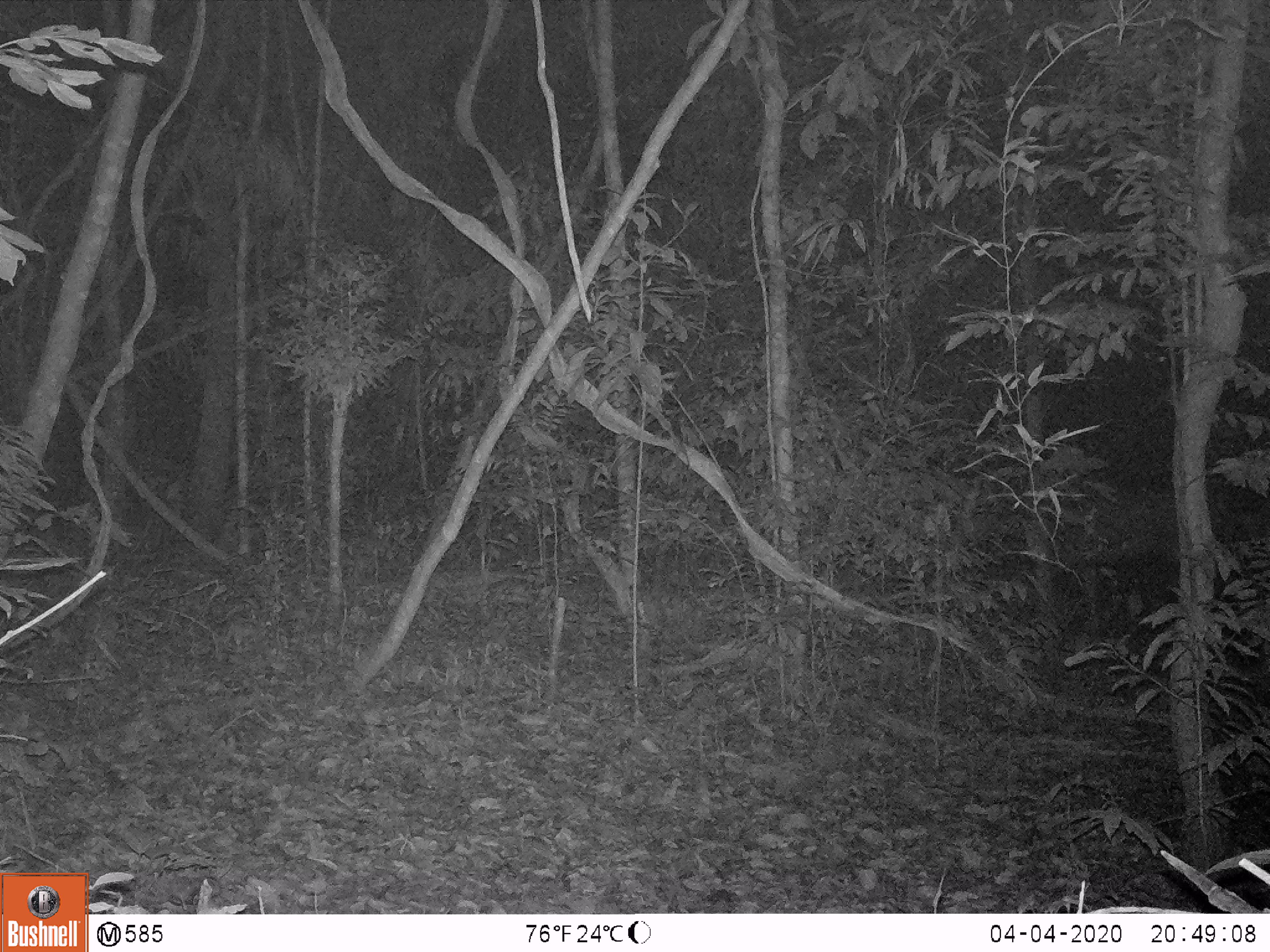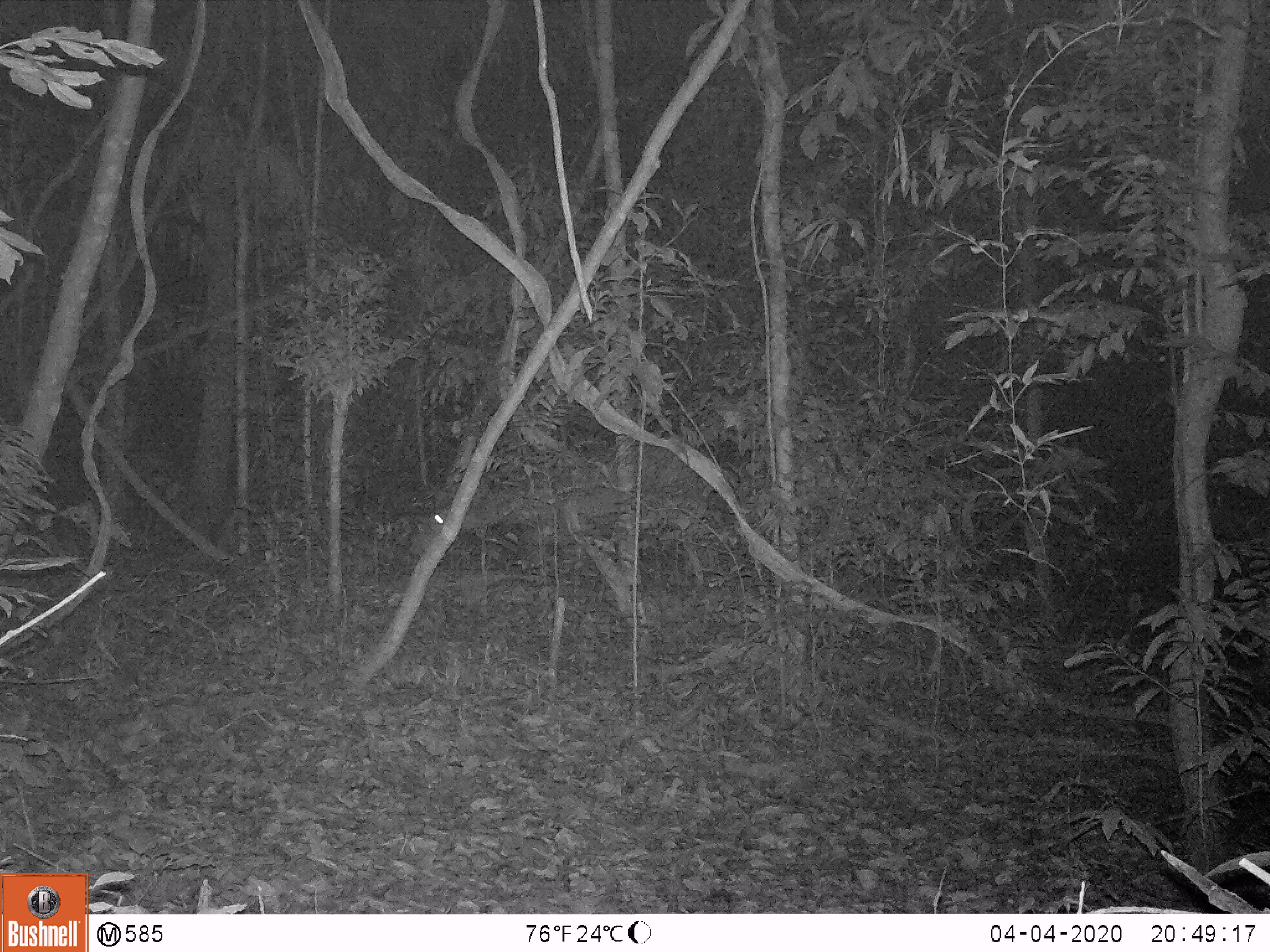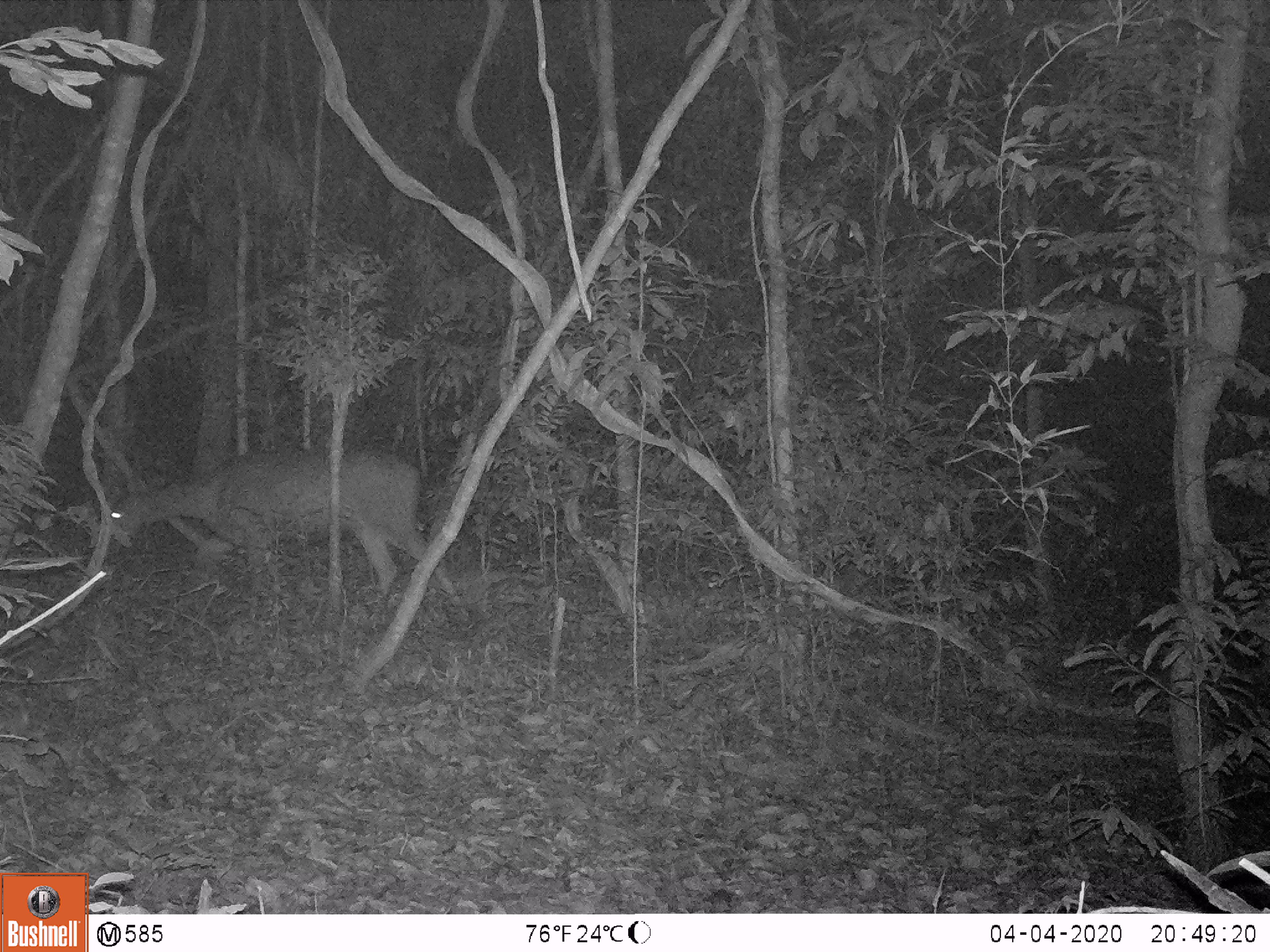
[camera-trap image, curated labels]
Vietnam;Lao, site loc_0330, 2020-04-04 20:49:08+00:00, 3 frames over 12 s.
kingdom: Animalia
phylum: Chordata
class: Mammalia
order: Artiodactyla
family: Cervidae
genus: Rusa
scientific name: Rusa unicolor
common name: sambar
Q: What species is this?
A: Sambar (Rusa unicolor).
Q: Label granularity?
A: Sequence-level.